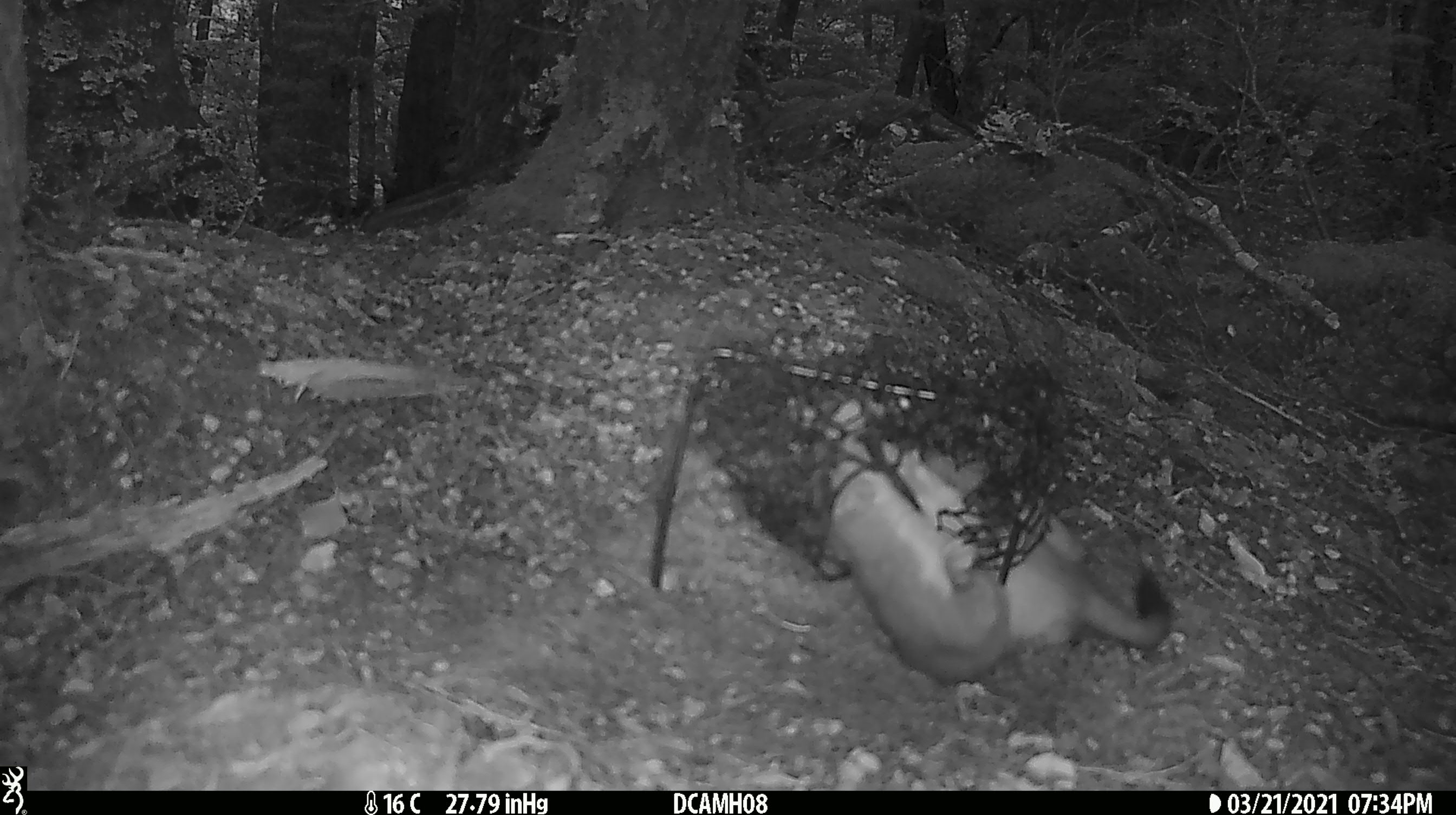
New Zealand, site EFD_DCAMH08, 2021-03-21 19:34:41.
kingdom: Animalia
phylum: Chordata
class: Mammalia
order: Carnivora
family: Mustelidae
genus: Mustela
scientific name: Mustela erminea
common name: stoat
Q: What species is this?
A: Stoat (Mustela erminea).